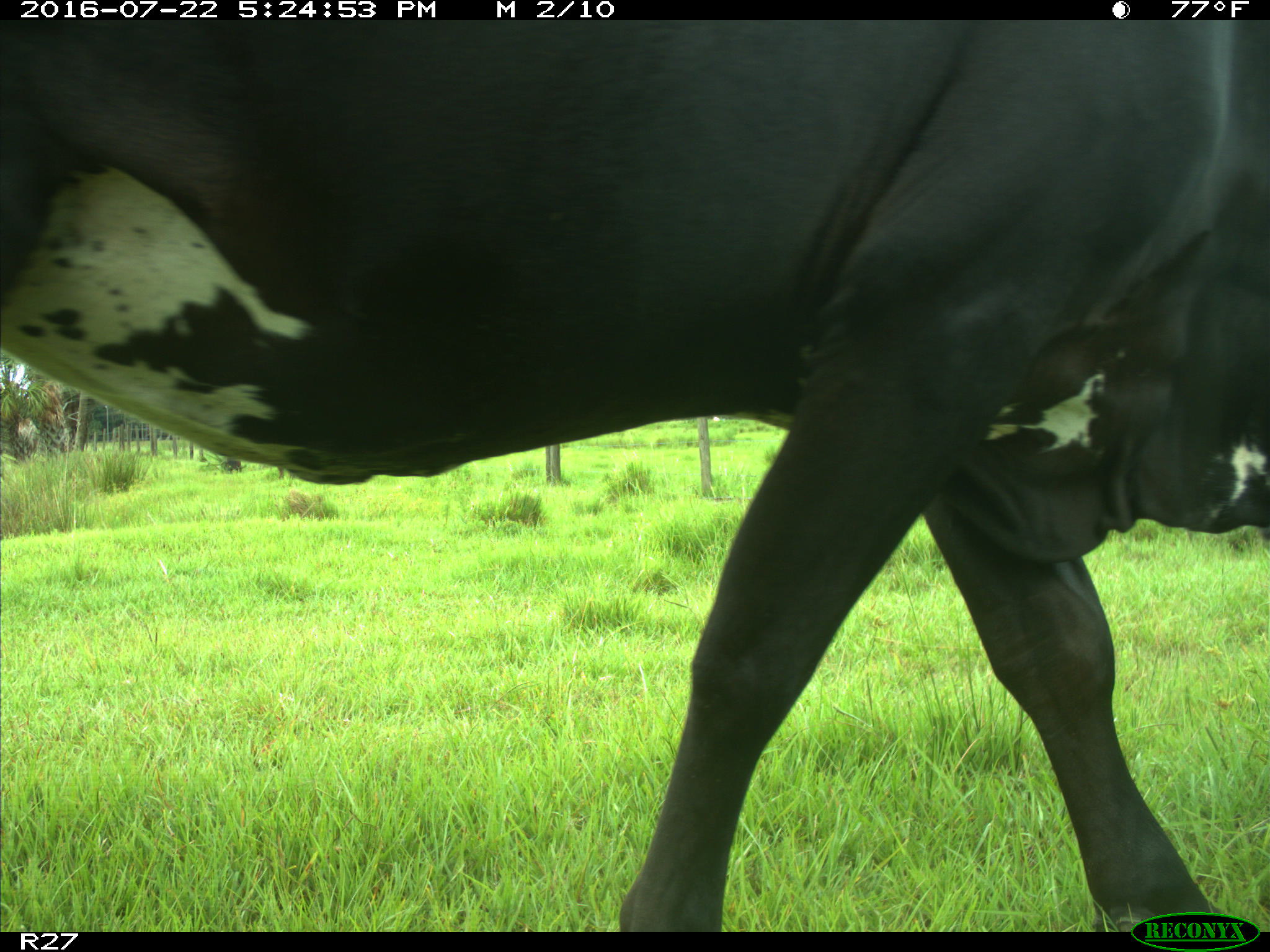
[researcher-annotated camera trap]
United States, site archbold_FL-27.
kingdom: Animalia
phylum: Chordata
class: Mammalia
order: Artiodactyla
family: Bovidae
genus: Bos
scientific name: Bos taurus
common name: domestic cow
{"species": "Bos taurus (domestic cow)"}